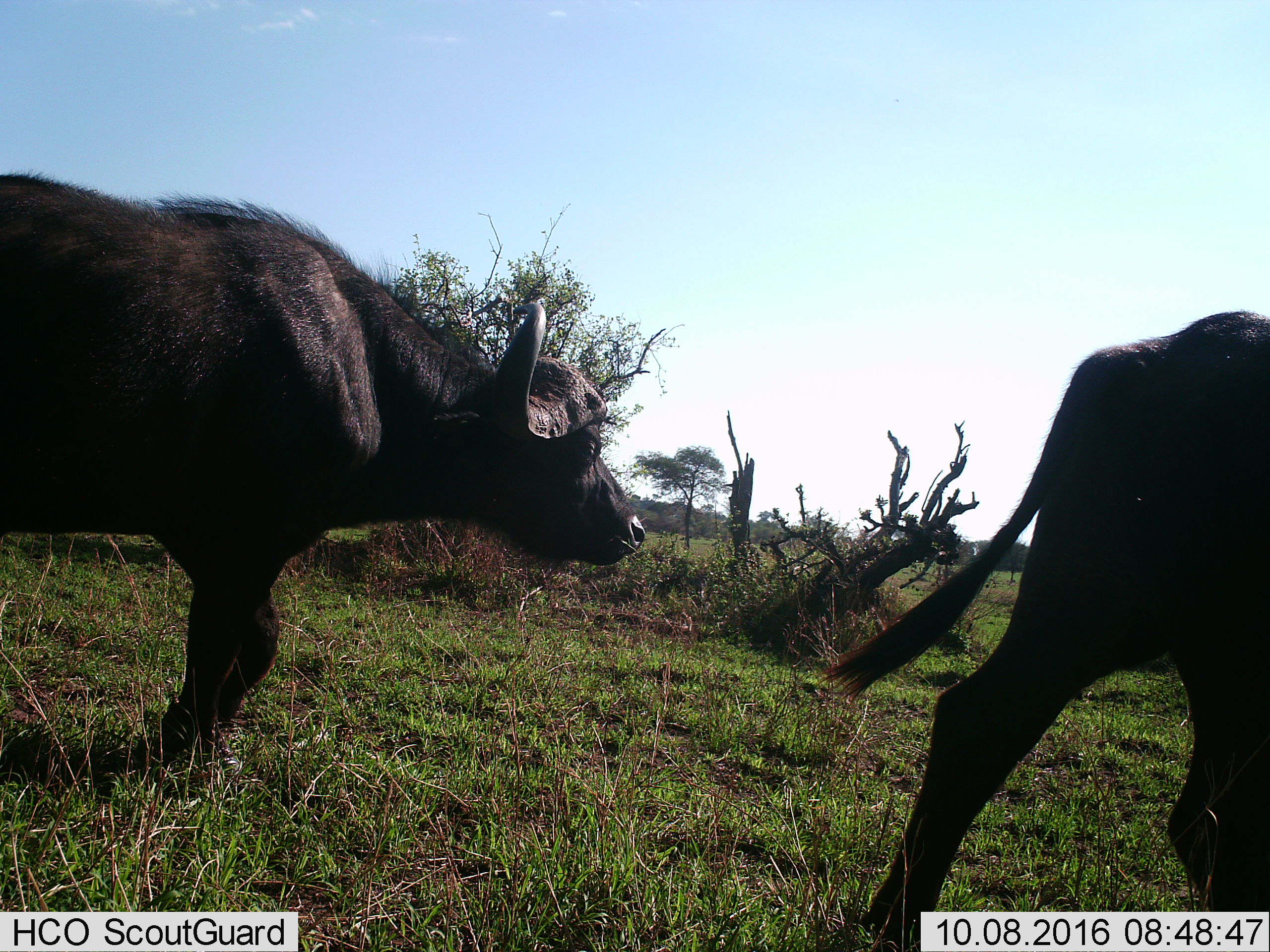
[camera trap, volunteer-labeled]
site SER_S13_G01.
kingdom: Animalia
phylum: Chordata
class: Mammalia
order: Artiodactyla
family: Bovidae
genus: Syncerus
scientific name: Syncerus caffer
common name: african buffalo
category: buffalo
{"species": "buffalo (african buffalo) (Syncerus caffer)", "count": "2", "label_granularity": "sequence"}